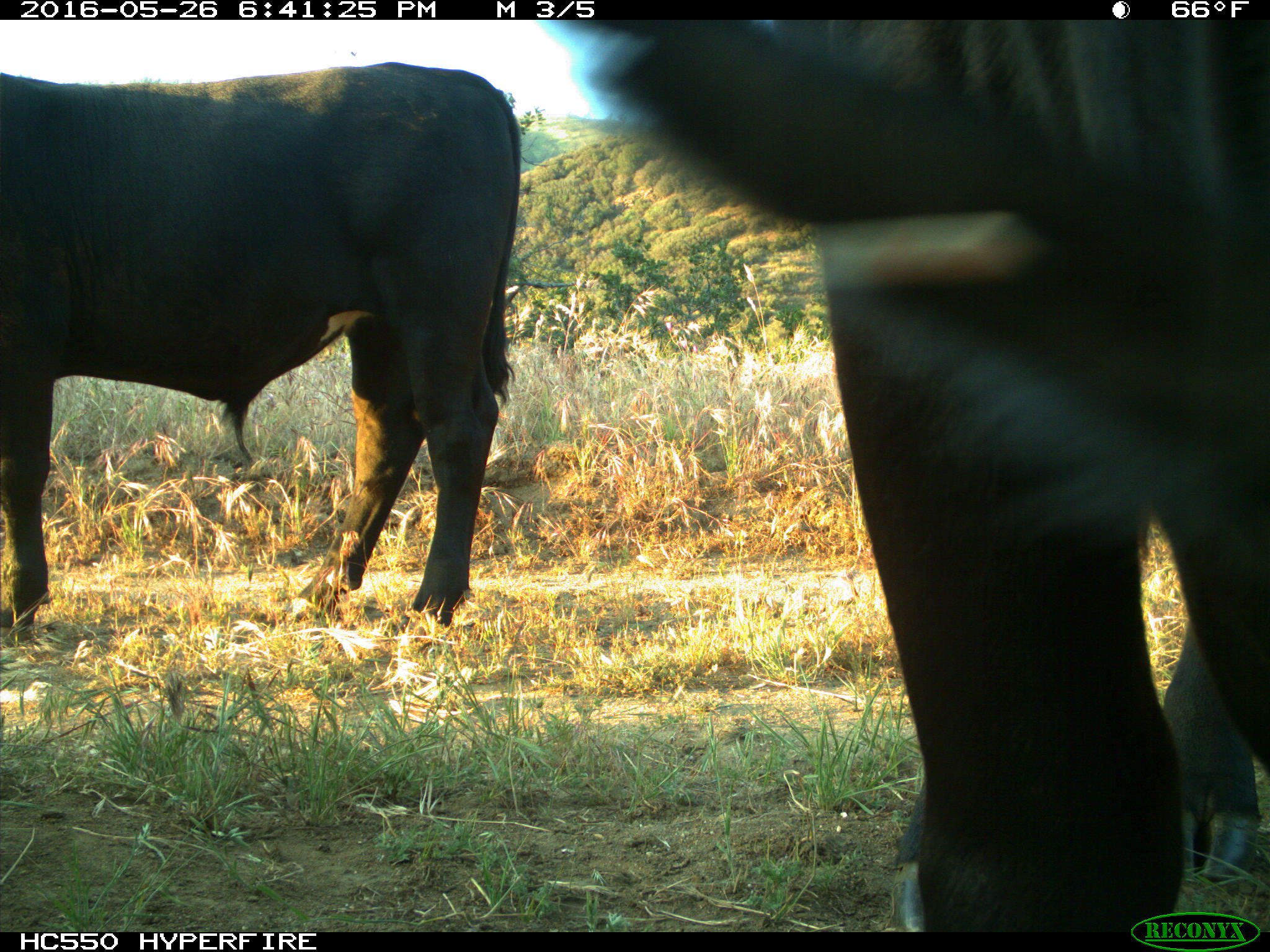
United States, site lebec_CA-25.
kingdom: Animalia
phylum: Chordata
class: Mammalia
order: Artiodactyla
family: Bovidae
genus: Bos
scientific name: Bos taurus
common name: domestic cow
Bos taurus (domestic cow).